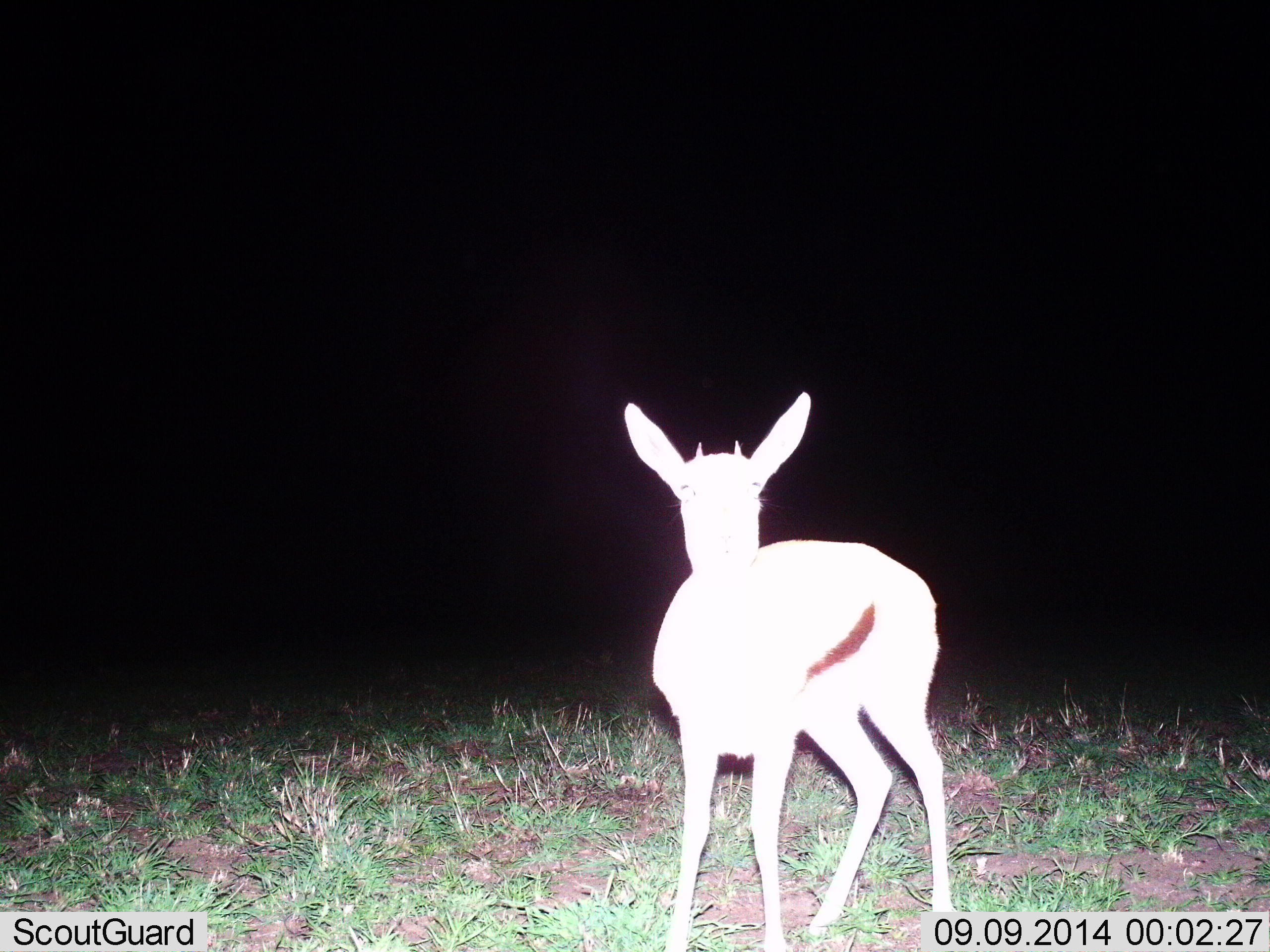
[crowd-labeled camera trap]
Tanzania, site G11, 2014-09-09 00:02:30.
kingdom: Animalia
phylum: Chordata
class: Mammalia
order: Artiodactyla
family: Bovidae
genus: Eudorcas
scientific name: Eudorcas thomsonii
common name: thomson's gazelle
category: gazellethomsons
Gazellethomsons (thomson's gazelle) (Eudorcas thomsonii), count 1. Behavior (volunteer vote fractions): standing 100%, resting 0%, moving 0%, interacting 0%. Young present (vote fraction): 0%. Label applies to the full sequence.